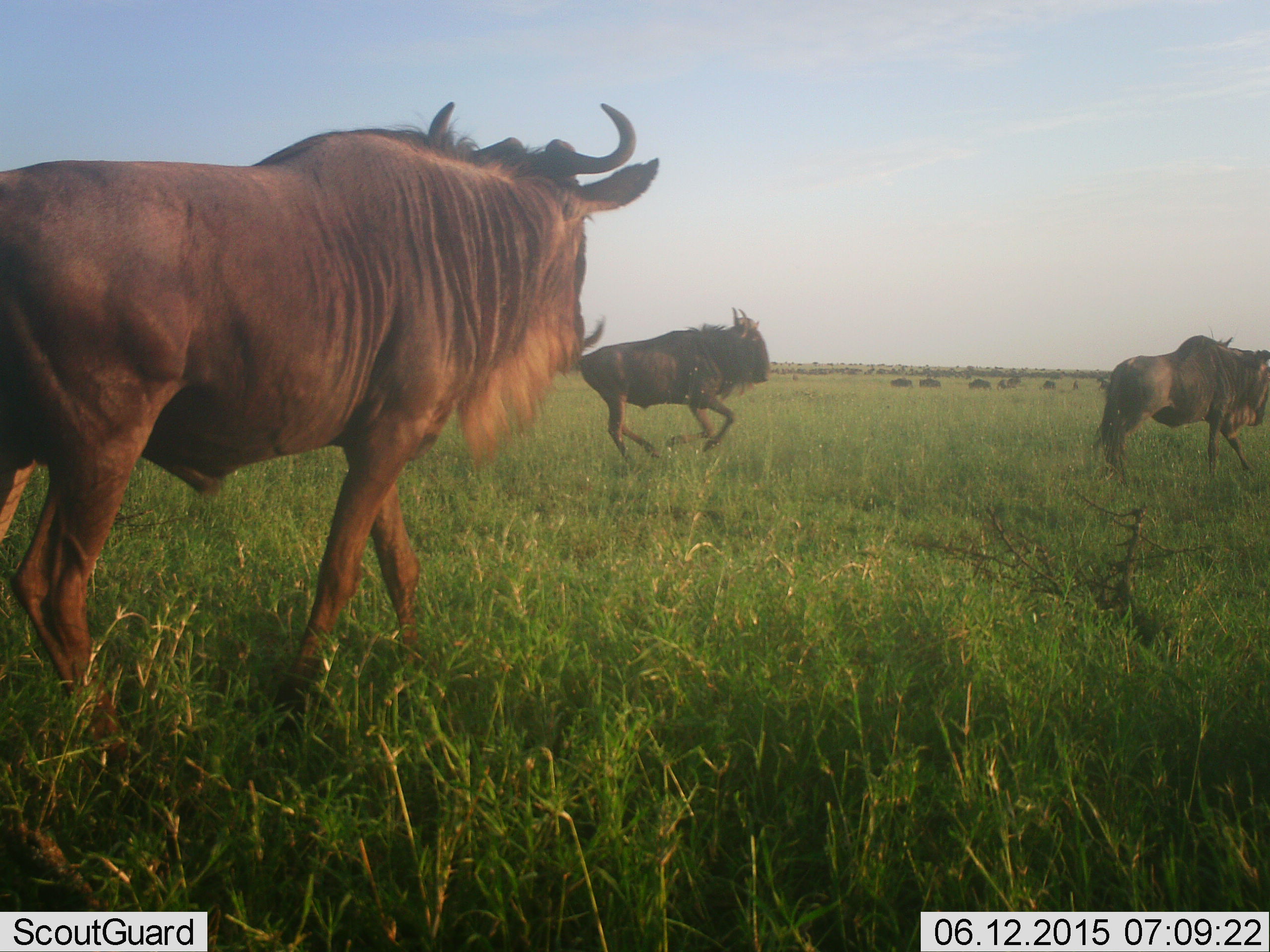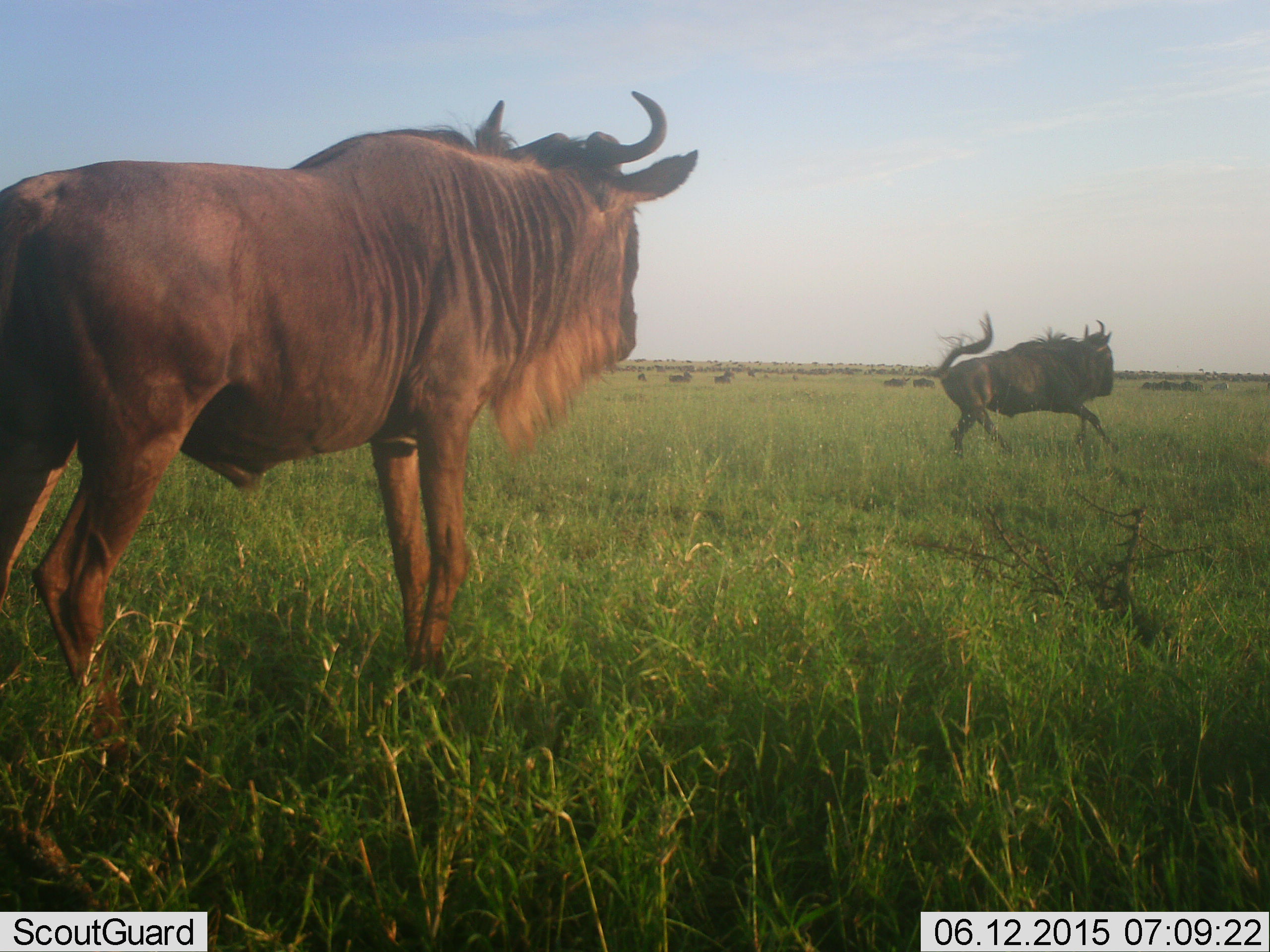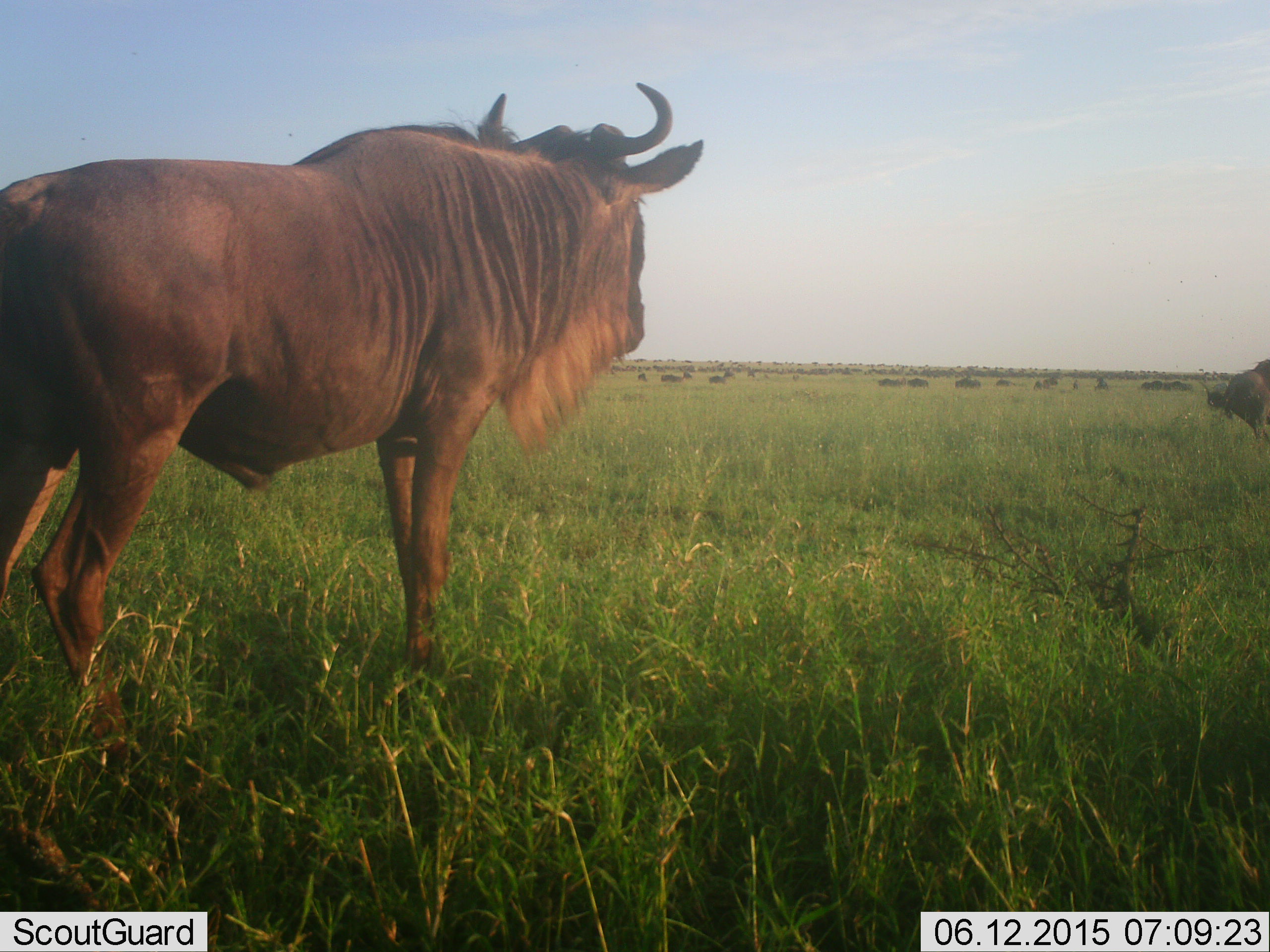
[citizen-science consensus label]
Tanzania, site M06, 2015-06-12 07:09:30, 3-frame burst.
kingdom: Animalia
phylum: Chordata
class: Mammalia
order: Artiodactyla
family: Bovidae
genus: Connochaetes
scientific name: Connochaetes taurinus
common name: blue wildebeest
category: wildebeest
Wildebeest (blue wildebeest) (Connochaetes taurinus), count 11-50. Behavior (volunteer vote fractions): standing 60%, resting 10%, moving 100%, interacting 10%. Young present (vote fraction): 0%. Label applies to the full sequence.